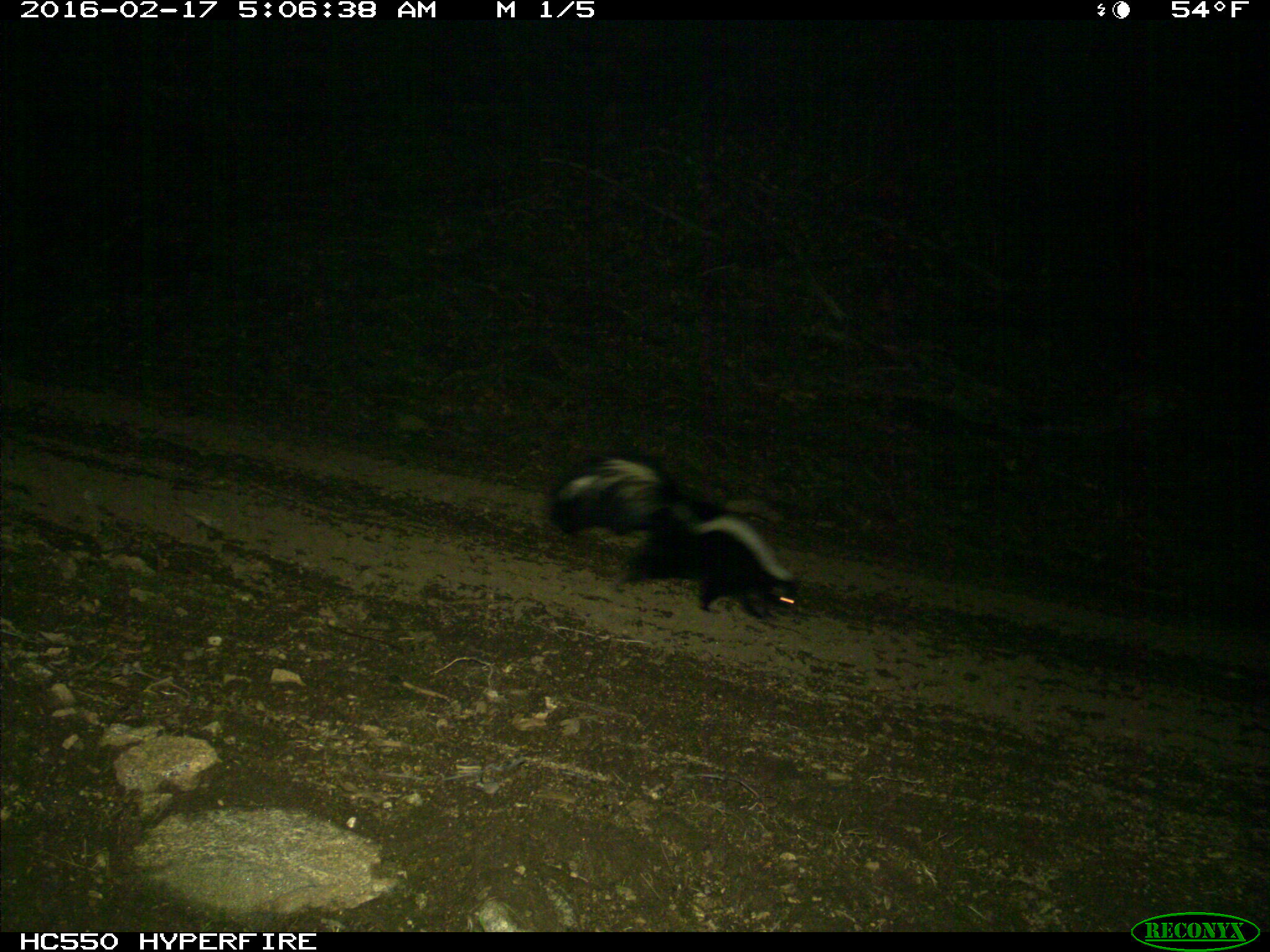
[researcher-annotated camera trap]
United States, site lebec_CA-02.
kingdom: Animalia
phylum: Chordata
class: Mammalia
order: Carnivora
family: Mephitidae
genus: Mephitis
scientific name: Mephitis mephitis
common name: striped skunk